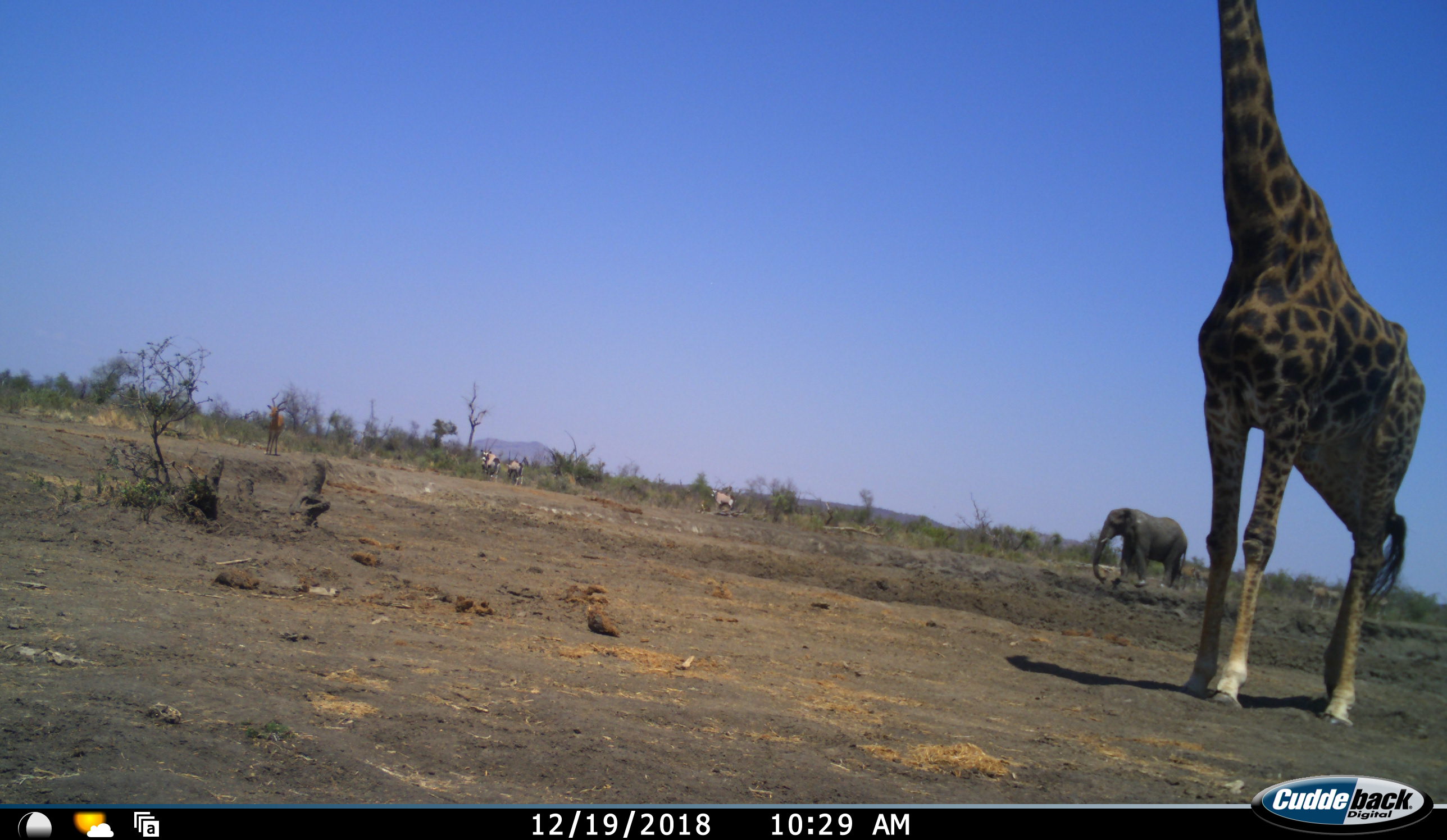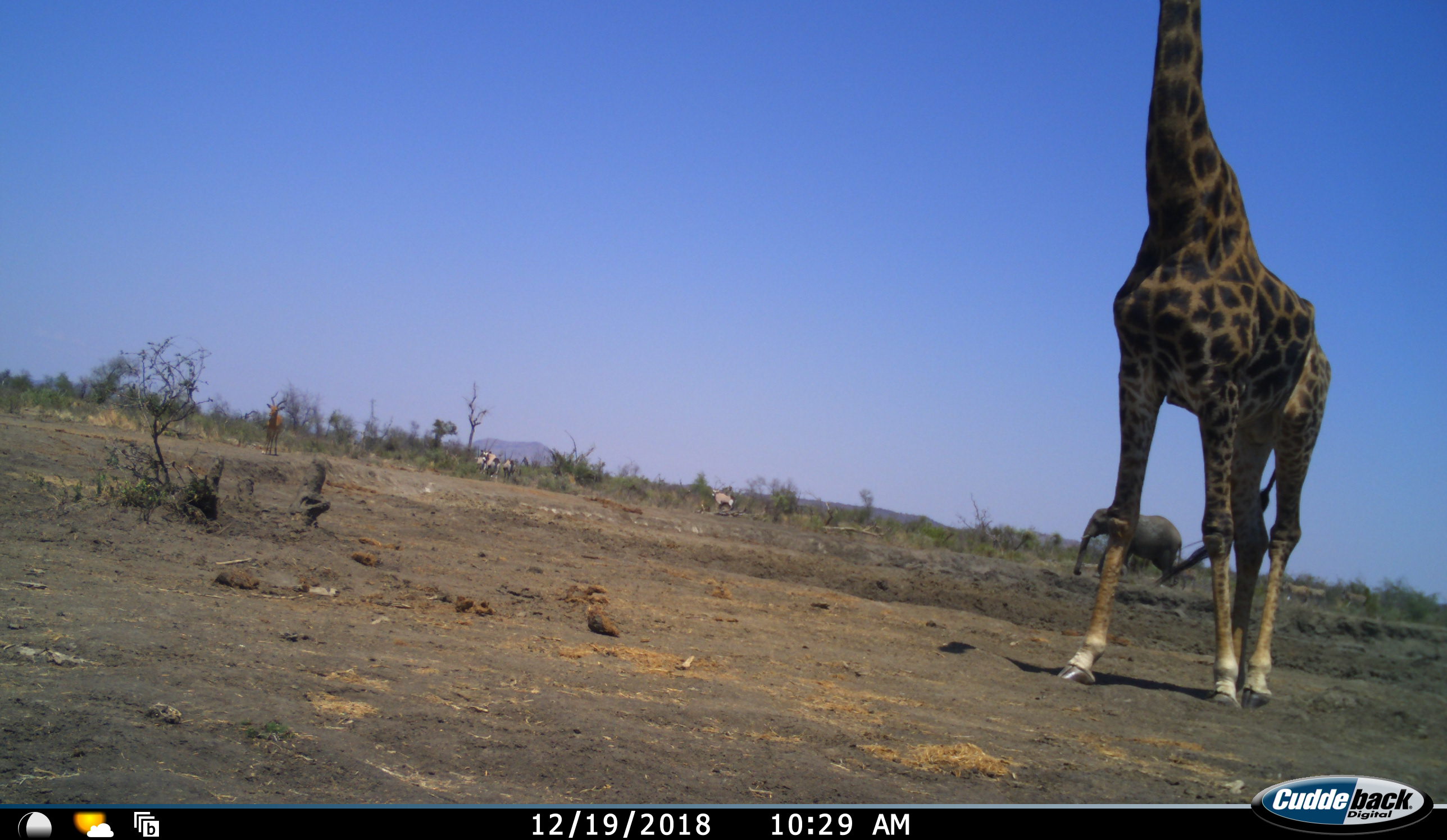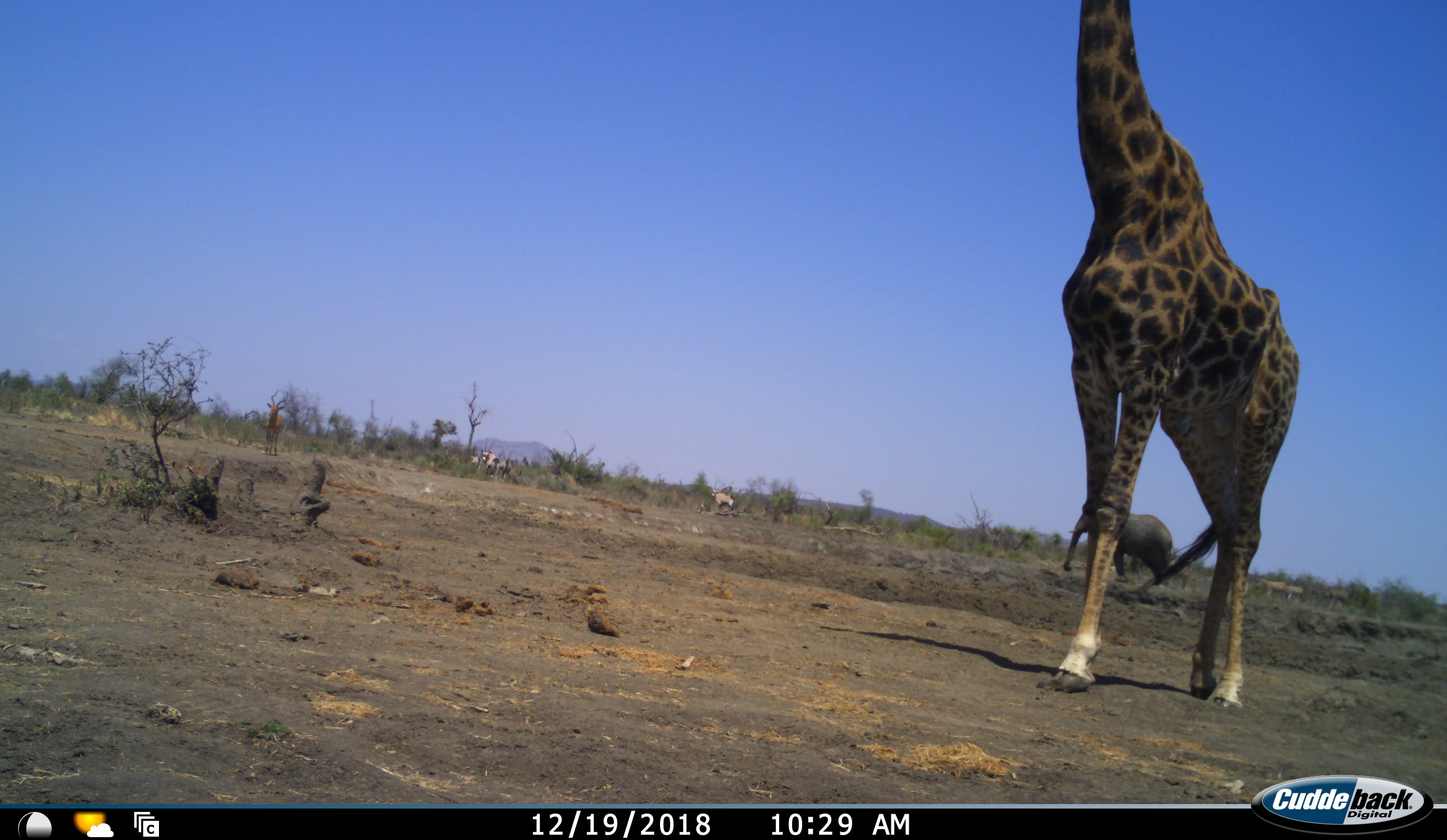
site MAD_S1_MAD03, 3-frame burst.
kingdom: Animalia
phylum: Chordata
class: Mammalia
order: Proboscidea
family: Elephantidae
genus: Loxodonta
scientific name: Loxodonta africana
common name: african bush elephant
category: elephant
Elephant (african bush elephant) (Loxodonta africana), count 1. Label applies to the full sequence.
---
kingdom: Animalia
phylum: Chordata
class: Mammalia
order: Artiodactyla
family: Bovidae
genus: Oryx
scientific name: Oryx gazella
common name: gemsbok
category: oryx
Oryx (gemsbok) (Oryx gazella), count 4. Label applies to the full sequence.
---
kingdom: Animalia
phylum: Chordata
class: Mammalia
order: Artiodactyla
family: Giraffidae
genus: Giraffa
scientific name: Giraffa camelopardalis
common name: giraffe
Giraffe (Giraffa camelopardalis), count 1. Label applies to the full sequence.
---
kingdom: Animalia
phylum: Chordata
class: Mammalia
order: Artiodactyla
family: Bovidae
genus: Aepyceros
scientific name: Aepyceros melampus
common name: impala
Impala (Aepyceros melampus), count 1. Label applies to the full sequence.